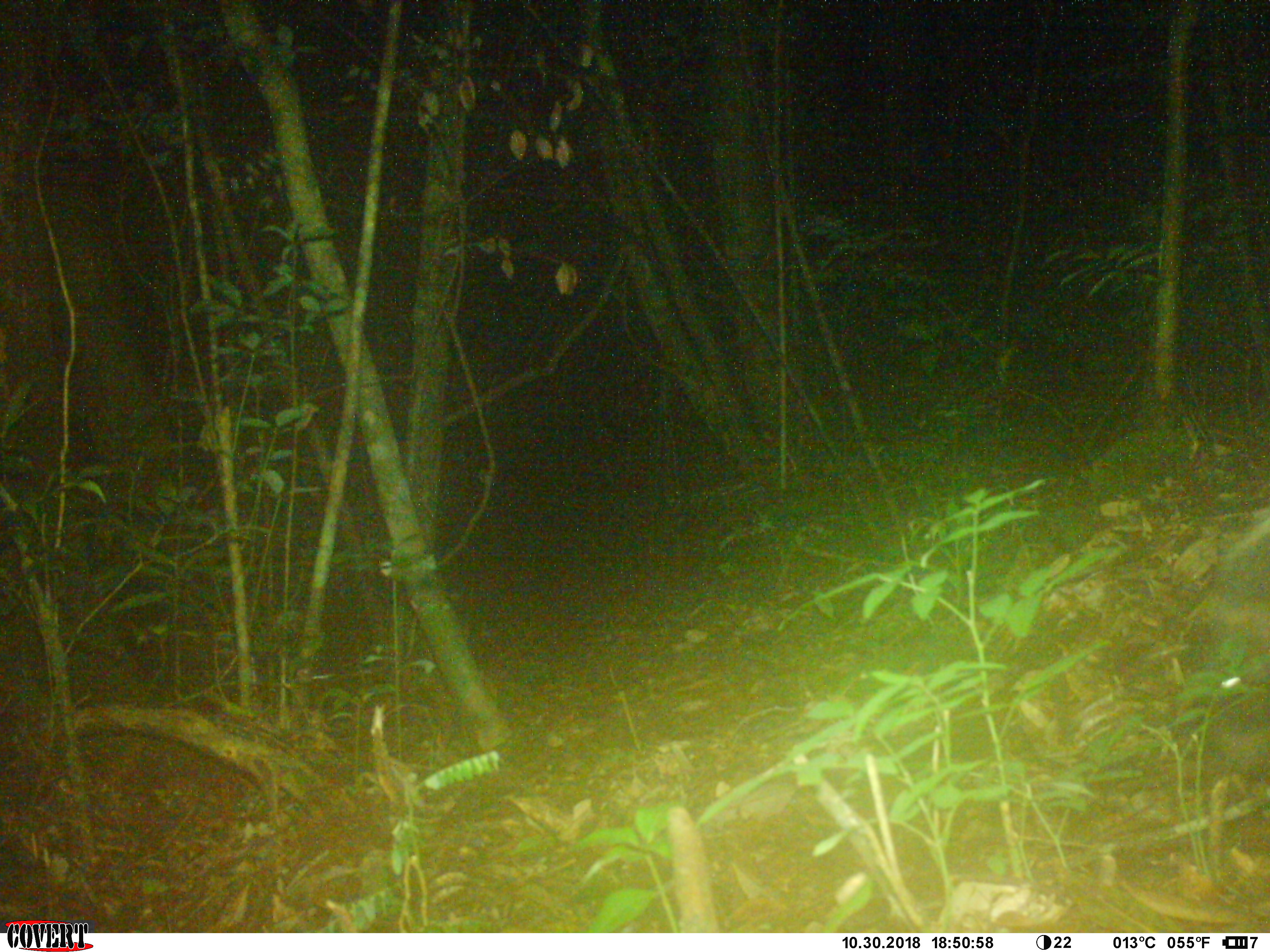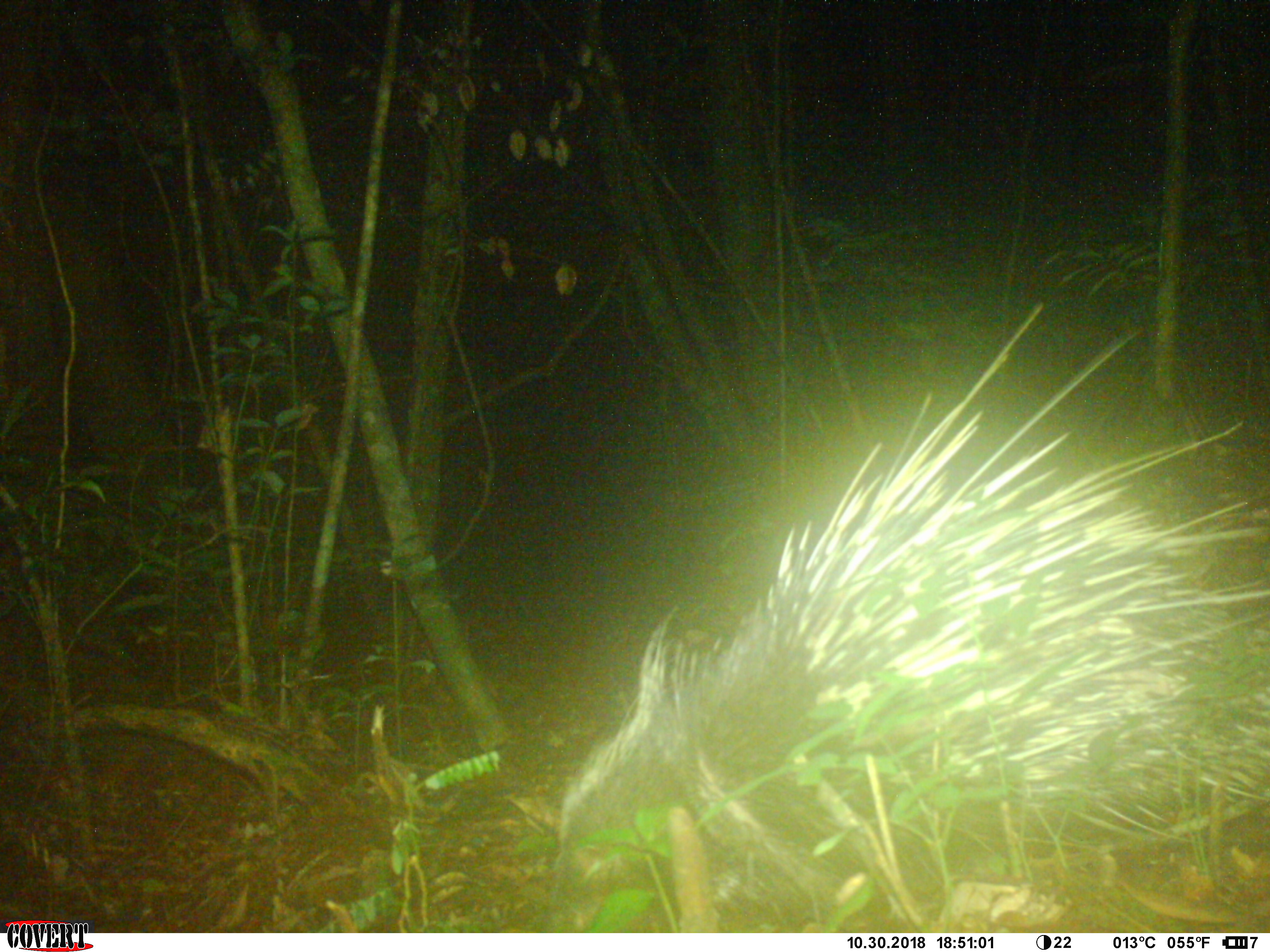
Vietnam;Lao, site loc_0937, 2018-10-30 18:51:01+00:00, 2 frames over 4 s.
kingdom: Animalia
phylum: Chordata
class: Mammalia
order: Rodentia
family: Hystricidae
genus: Hystrix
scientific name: Hystrix brachyura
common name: malayan porcupine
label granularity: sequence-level